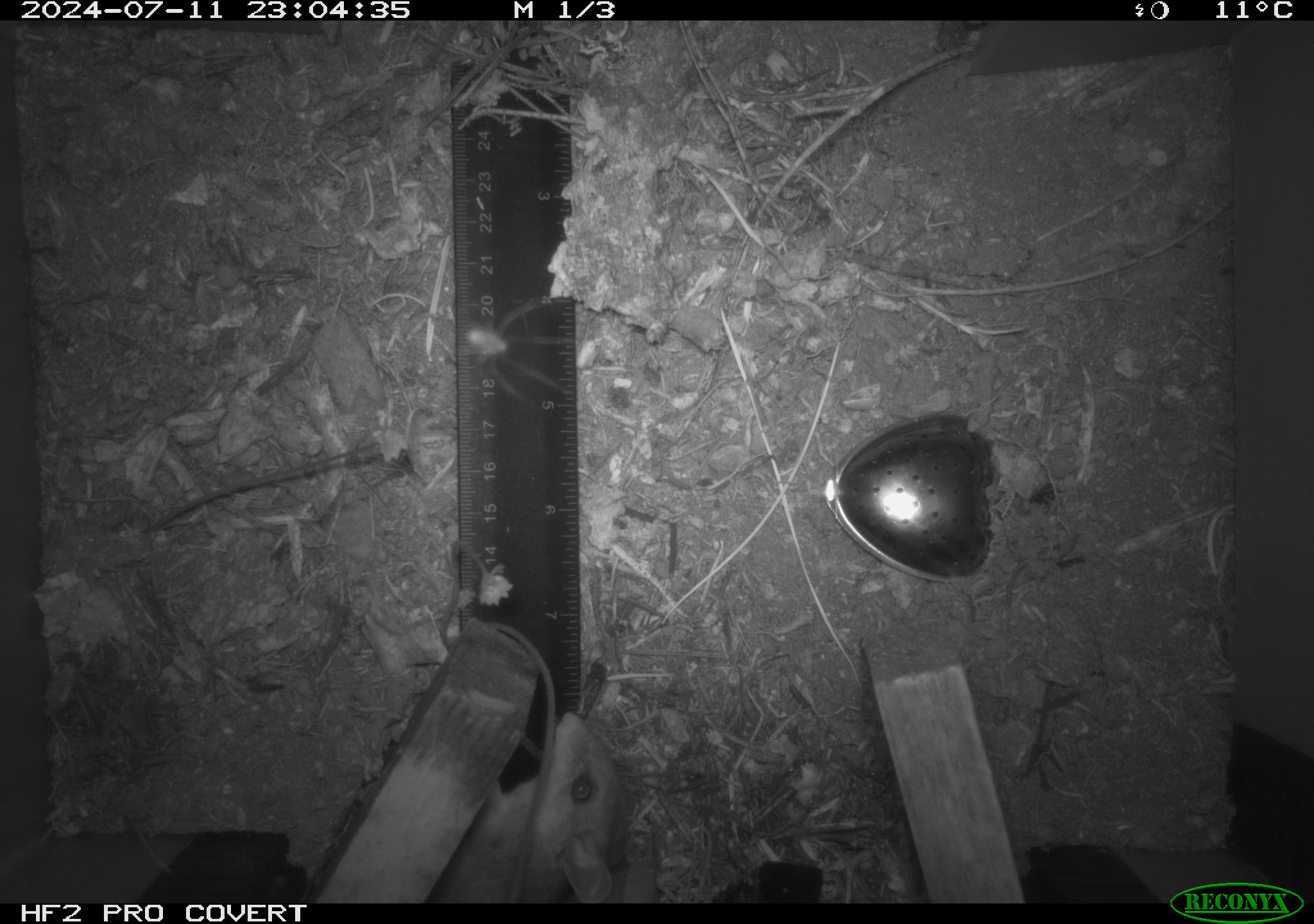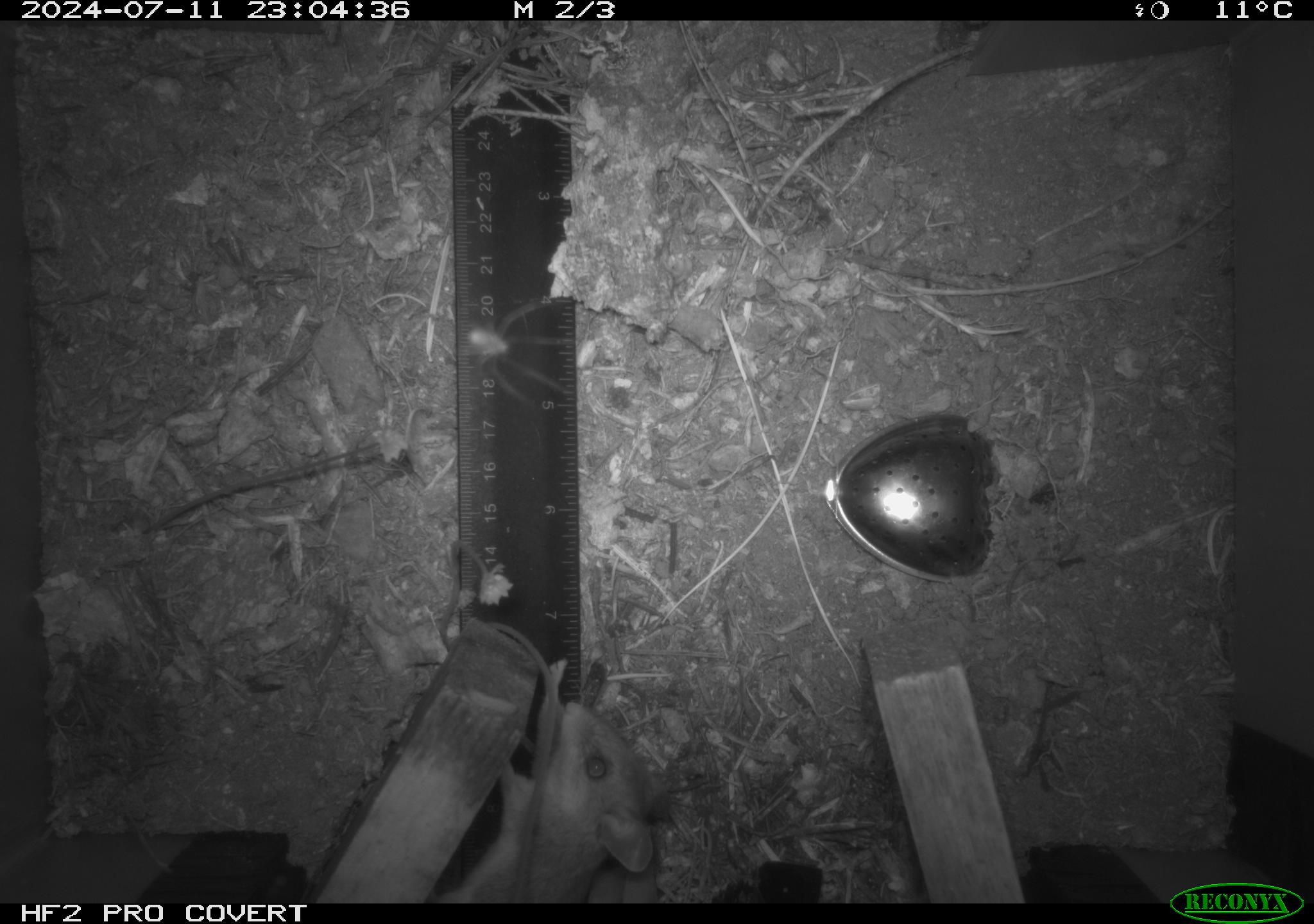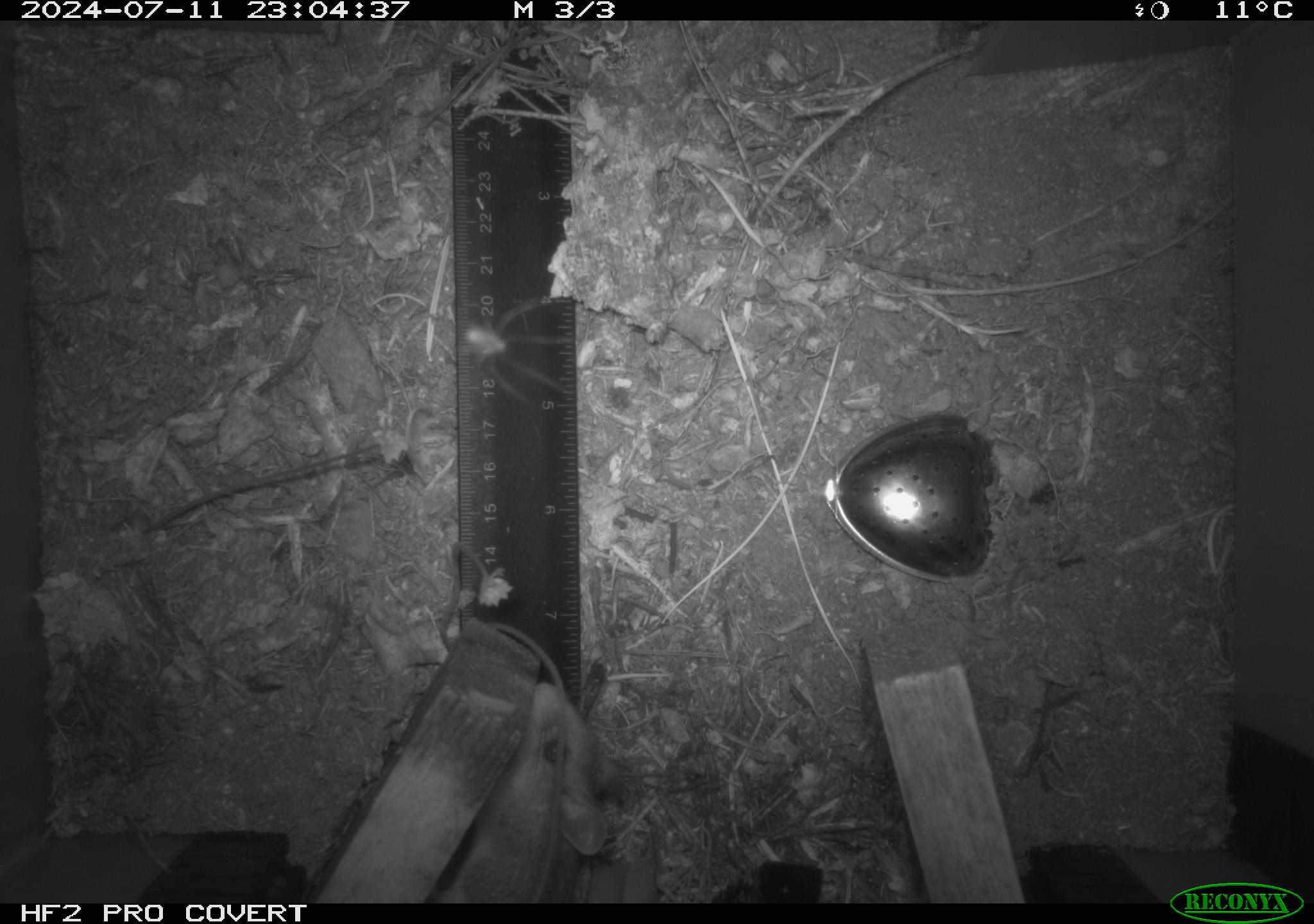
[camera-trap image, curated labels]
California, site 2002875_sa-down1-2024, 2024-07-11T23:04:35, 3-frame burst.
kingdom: Animalia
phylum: Chordata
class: Mammalia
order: Rodentia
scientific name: Rodentia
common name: rodent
Rodent (Rodentia).